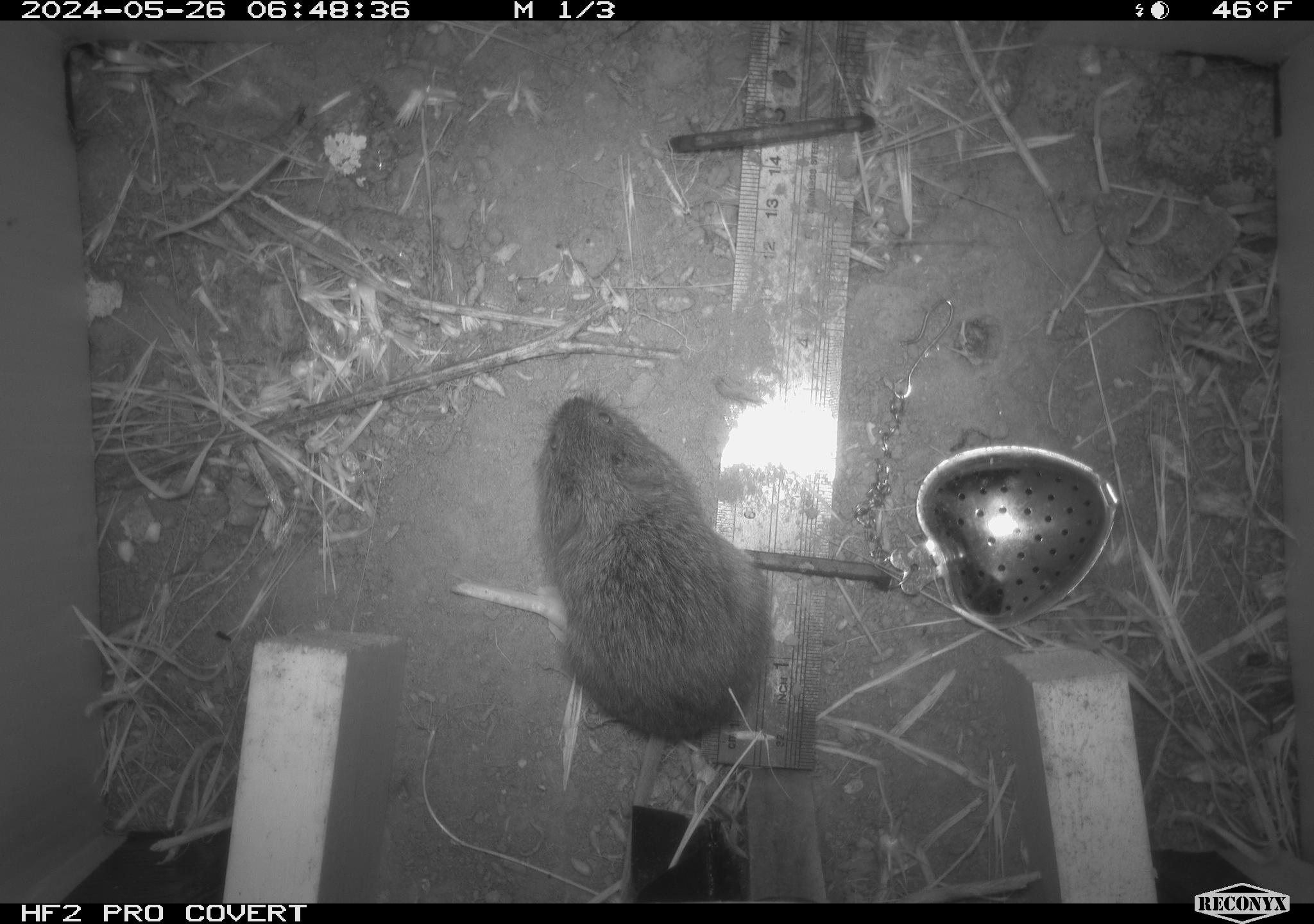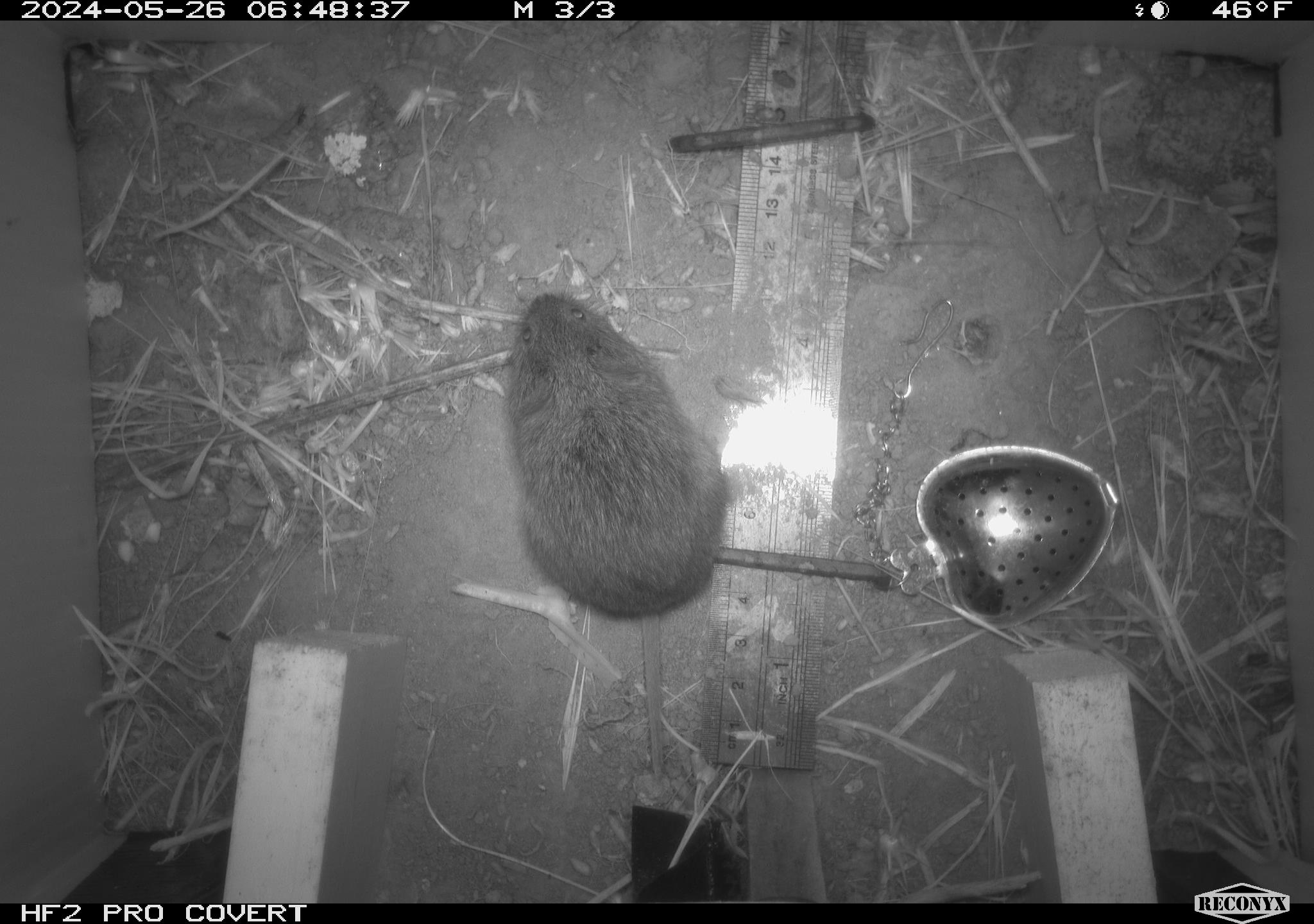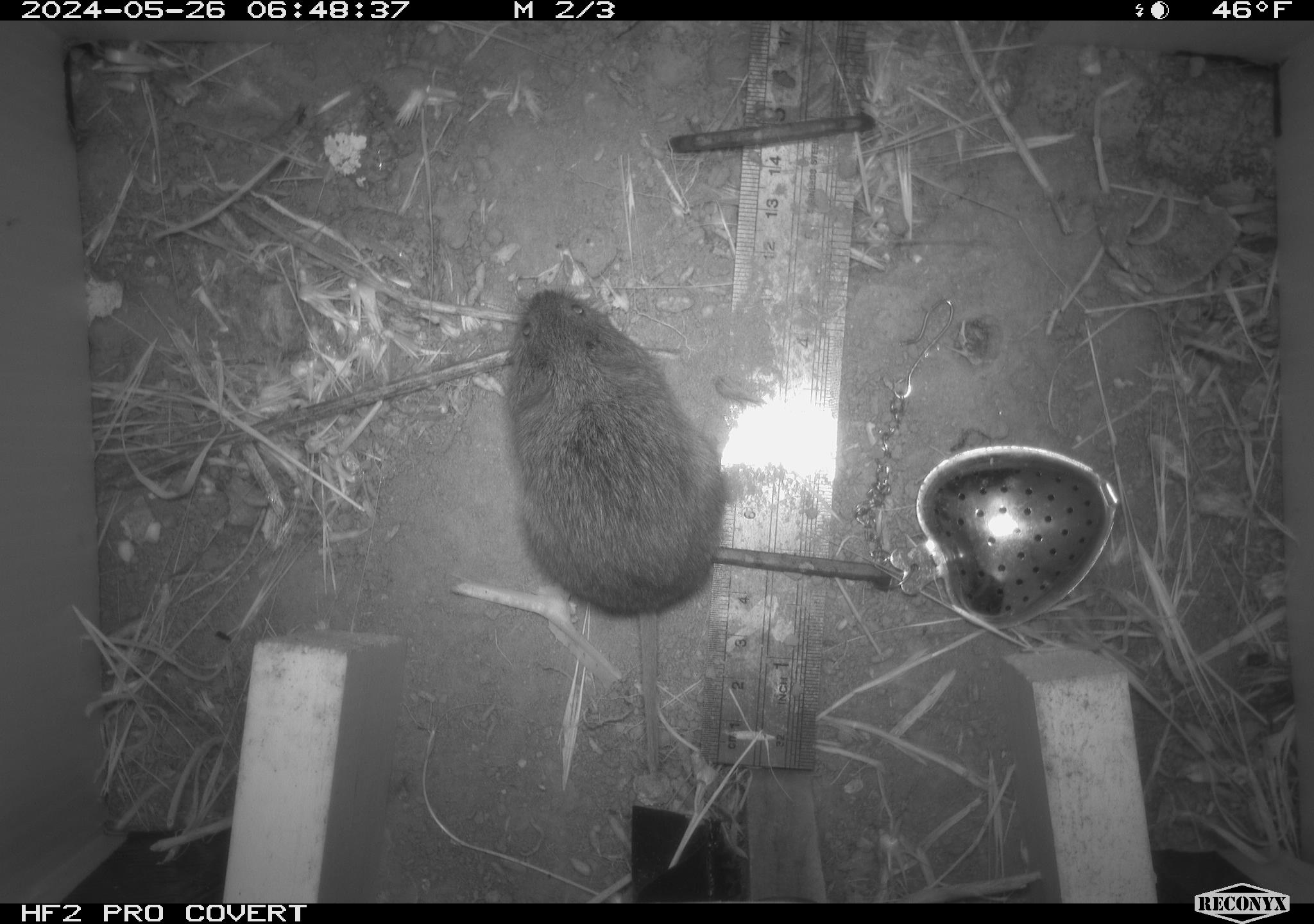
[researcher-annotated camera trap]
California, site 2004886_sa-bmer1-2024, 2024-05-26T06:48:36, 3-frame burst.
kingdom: Animalia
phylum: Chordata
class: Mammalia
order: Rodentia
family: Cricetidae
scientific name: Arvicolinae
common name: voles, lemmings, and muskrats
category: arvicolinae subfamily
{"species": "arvicolinae subfamily (voles, lemmings, and muskrats) (Arvicolinae)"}